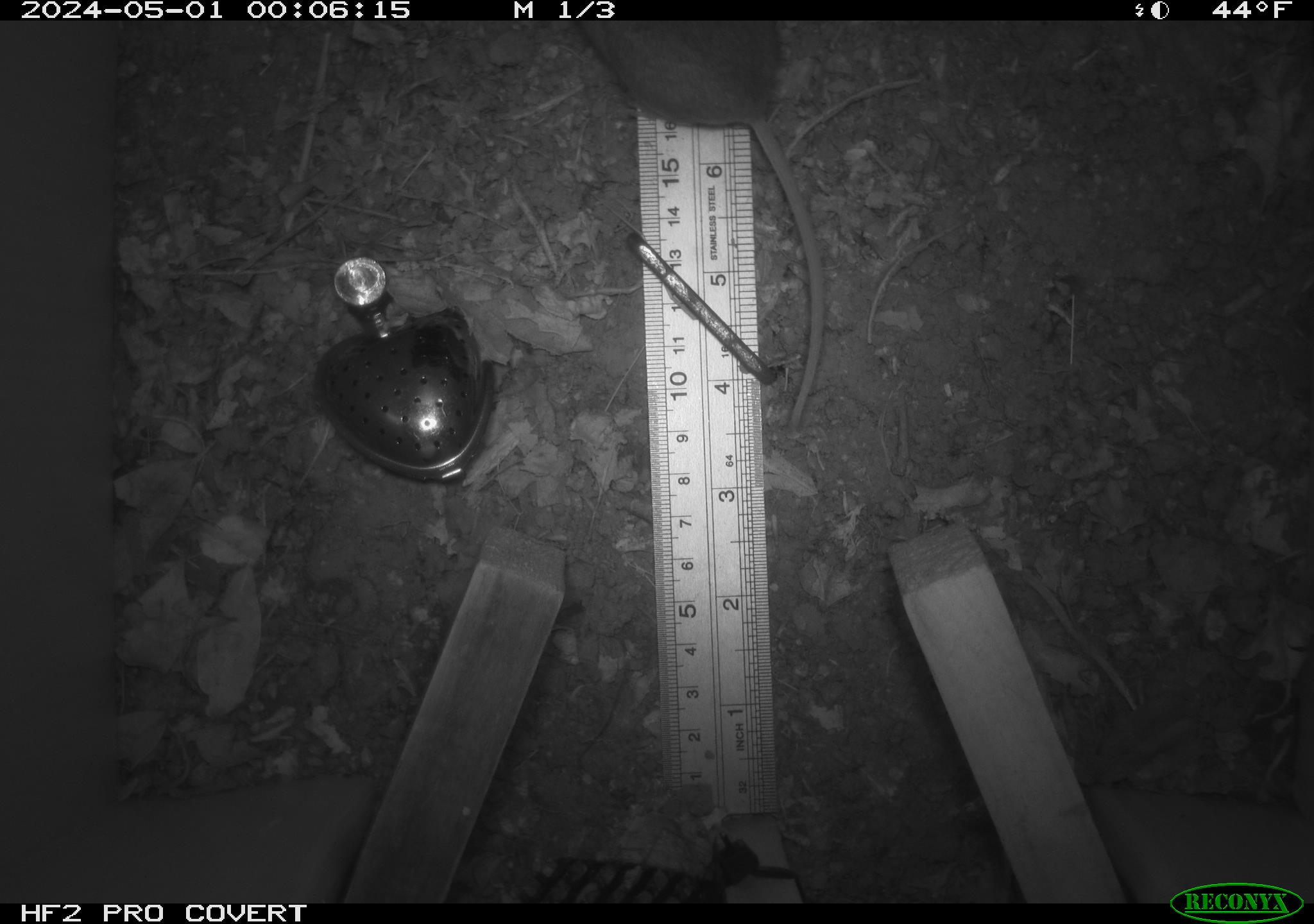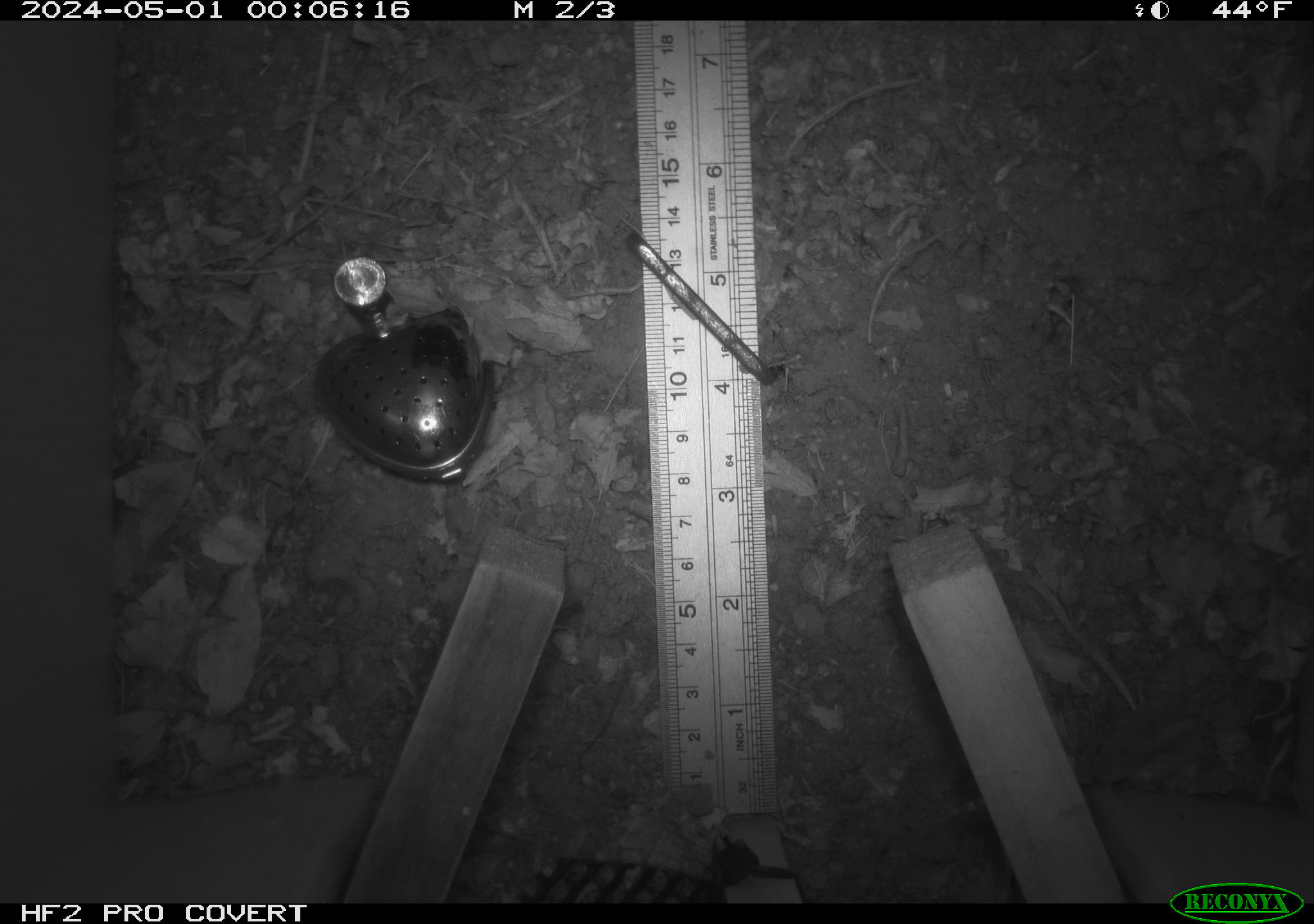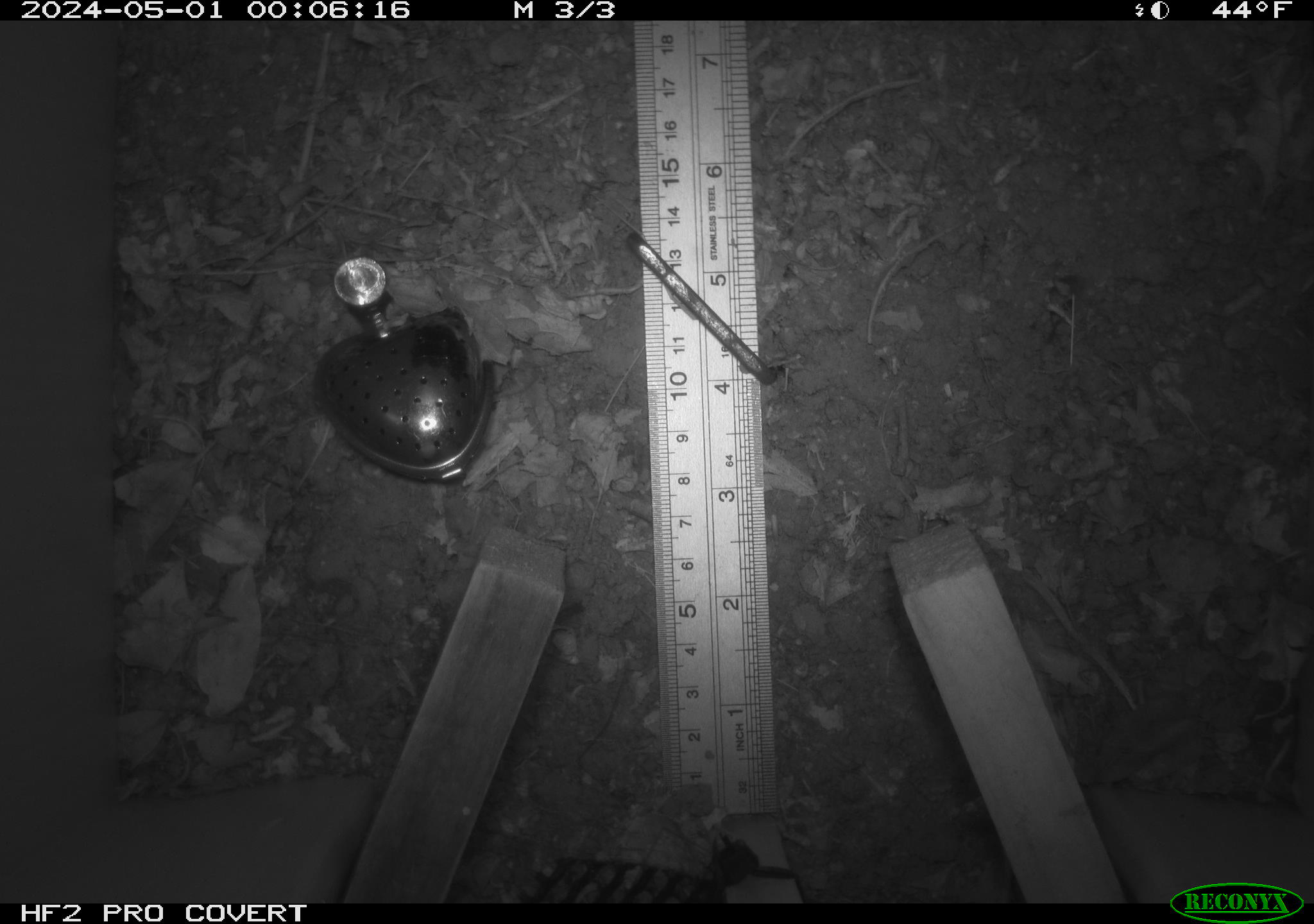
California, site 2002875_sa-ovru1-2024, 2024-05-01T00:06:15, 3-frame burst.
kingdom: Animalia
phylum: Chordata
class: Mammalia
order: Rodentia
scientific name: Rodentia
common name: rodent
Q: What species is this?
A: Rodent (Rodentia).